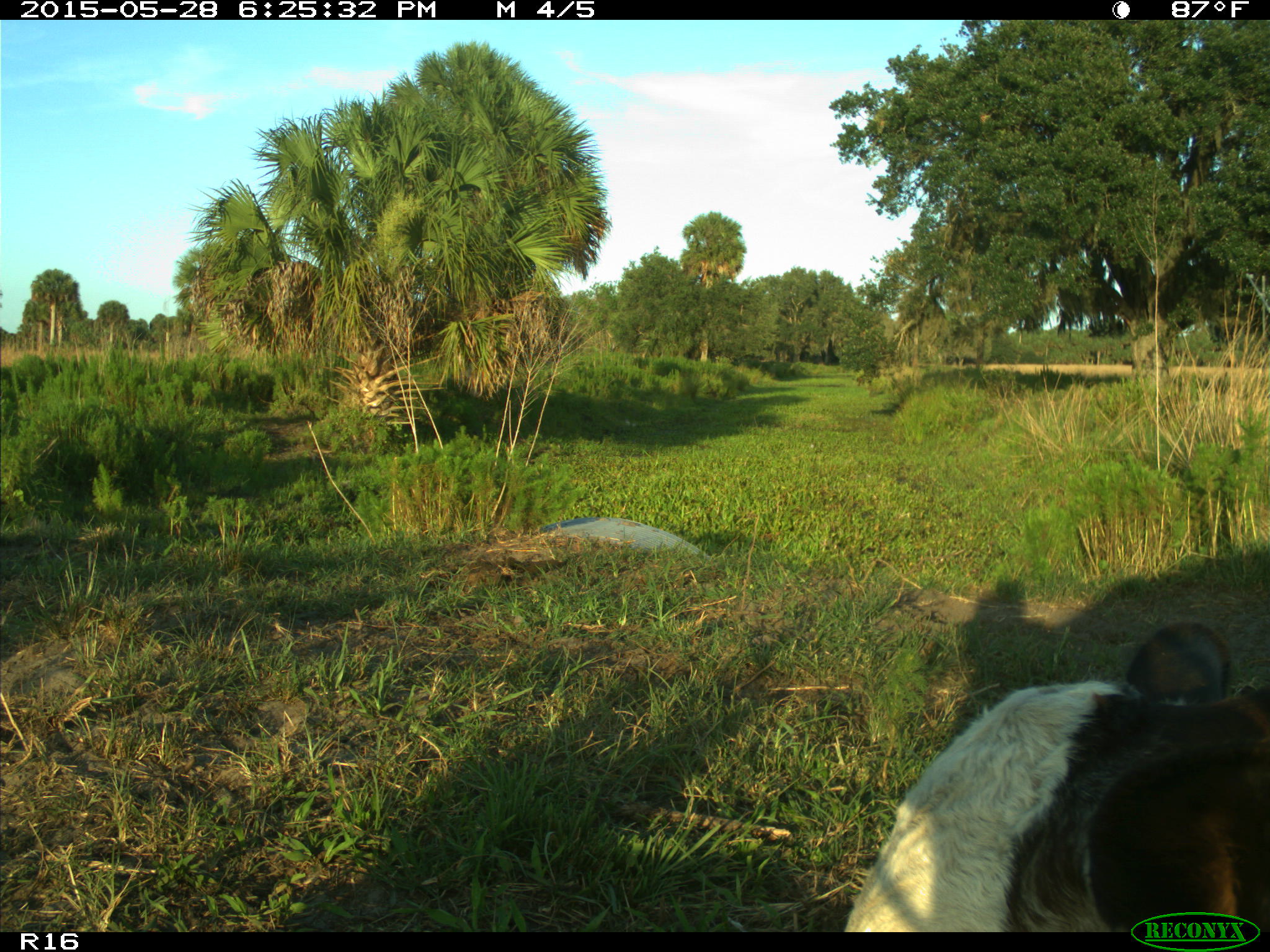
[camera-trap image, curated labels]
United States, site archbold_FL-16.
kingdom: Animalia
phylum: Chordata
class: Mammalia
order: Artiodactyla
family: Bovidae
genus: Bos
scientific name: Bos taurus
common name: domestic cow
Bos taurus (domestic cow).